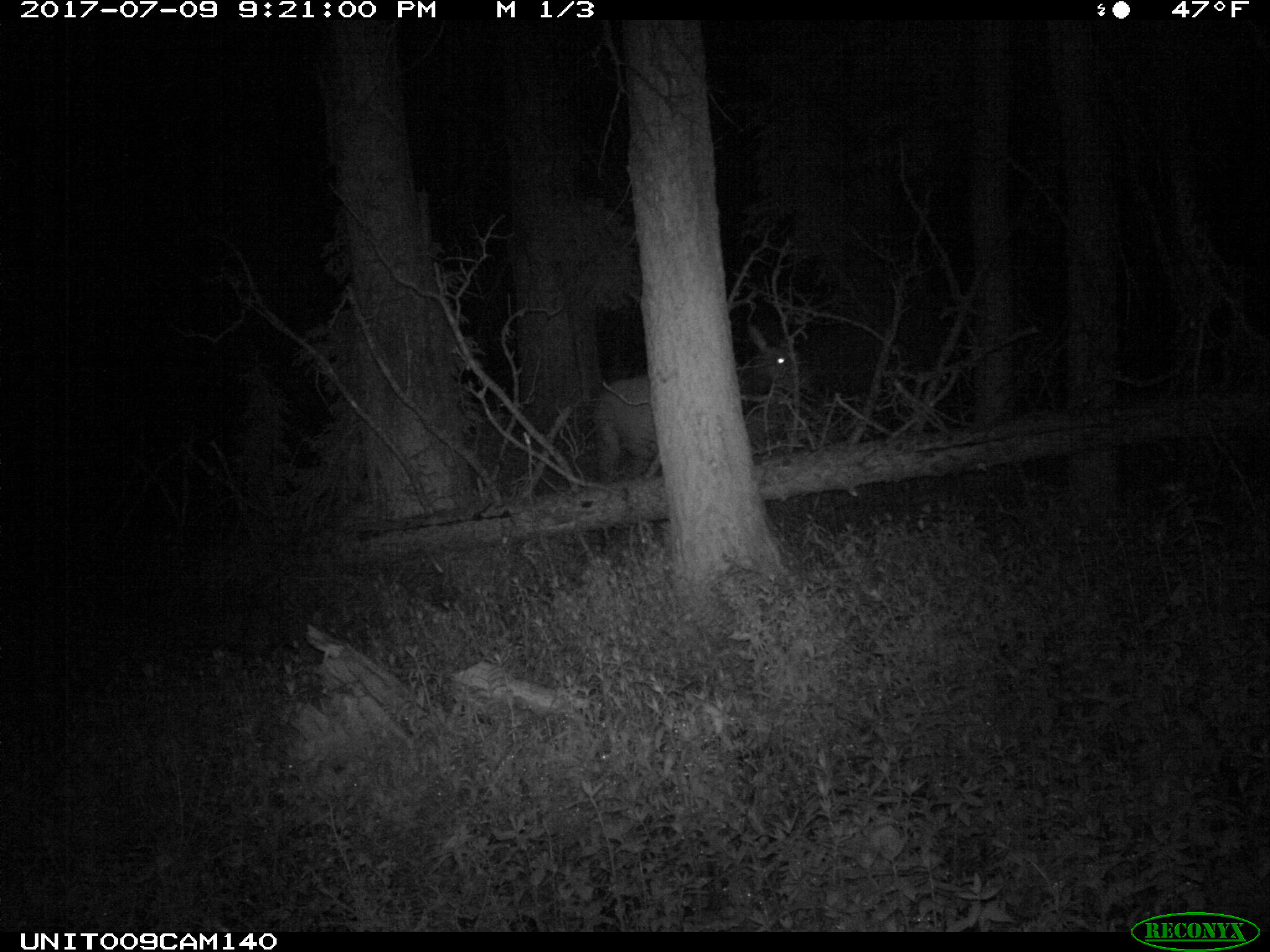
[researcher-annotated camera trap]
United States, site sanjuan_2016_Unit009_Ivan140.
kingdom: Animalia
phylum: Chordata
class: Mammalia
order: Artiodactyla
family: Cervidae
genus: Cervus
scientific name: Cervus elaphus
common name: red deer